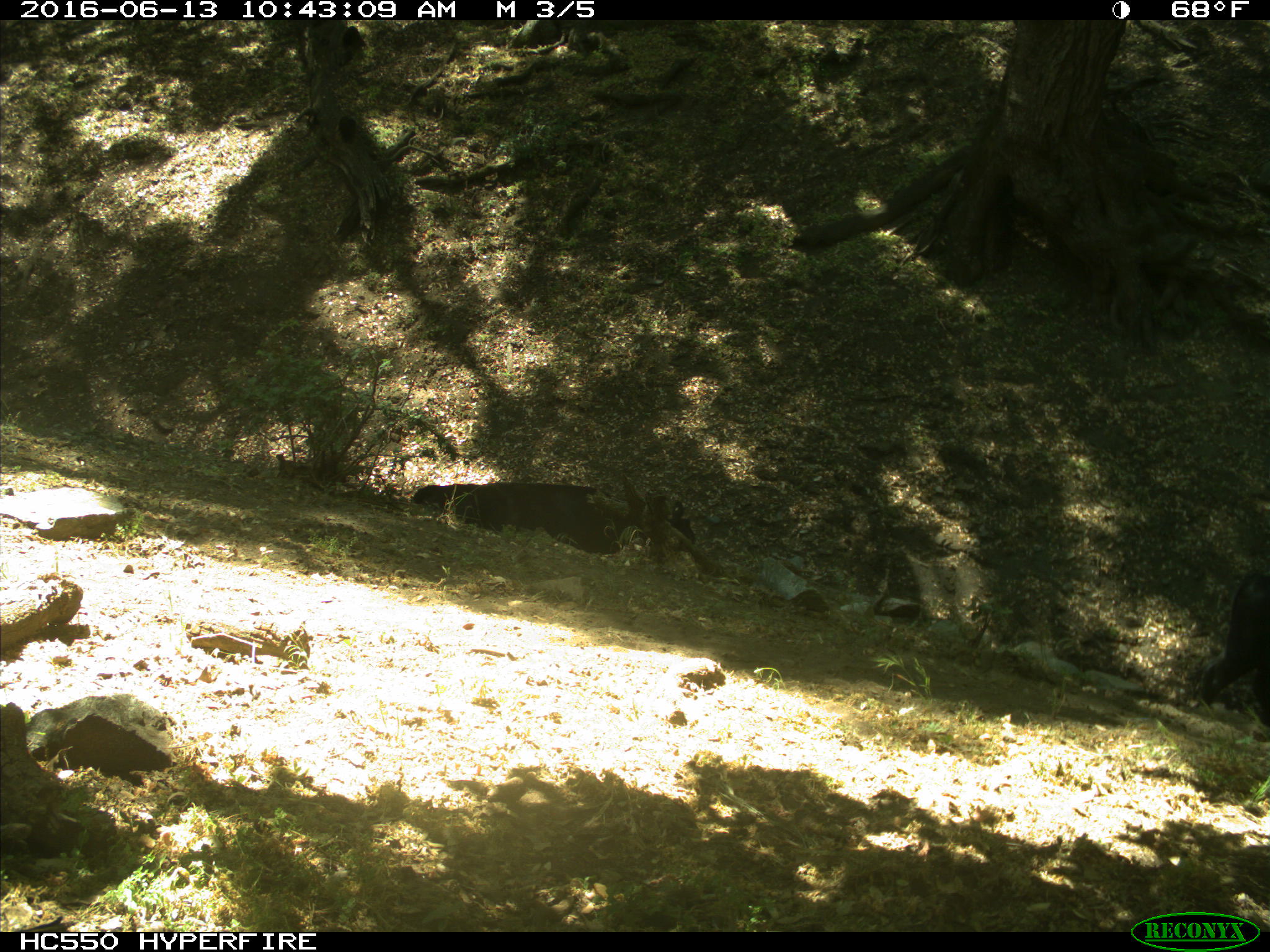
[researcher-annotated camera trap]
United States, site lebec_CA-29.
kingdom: Animalia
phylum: Chordata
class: Mammalia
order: Artiodactyla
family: Bovidae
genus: Bos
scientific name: Bos taurus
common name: domestic cow